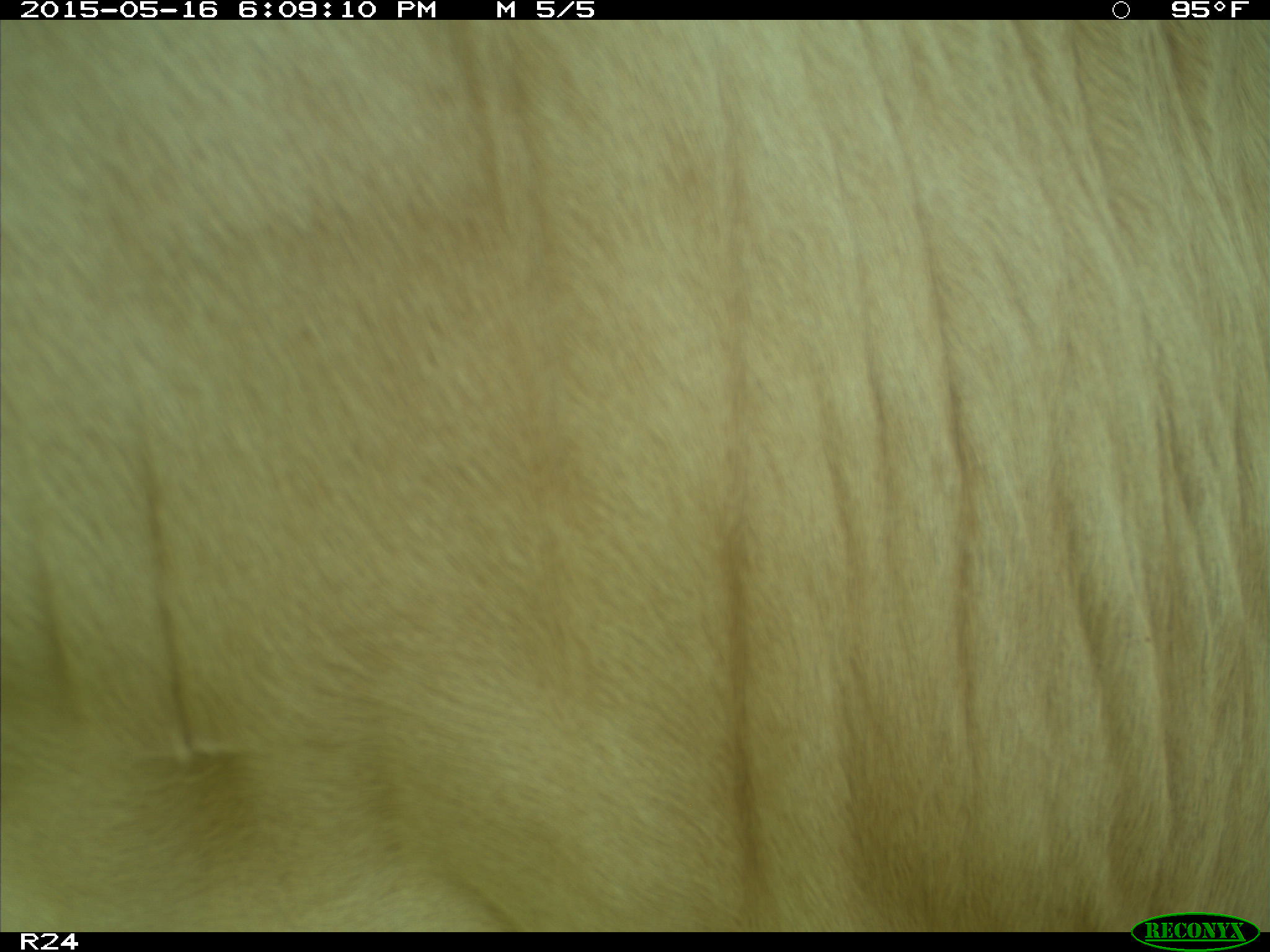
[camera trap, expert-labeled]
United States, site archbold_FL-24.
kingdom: Animalia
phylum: Chordata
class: Mammalia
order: Artiodactyla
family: Bovidae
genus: Bos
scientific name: Bos taurus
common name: domestic cow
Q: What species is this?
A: Bos taurus (domestic cow).